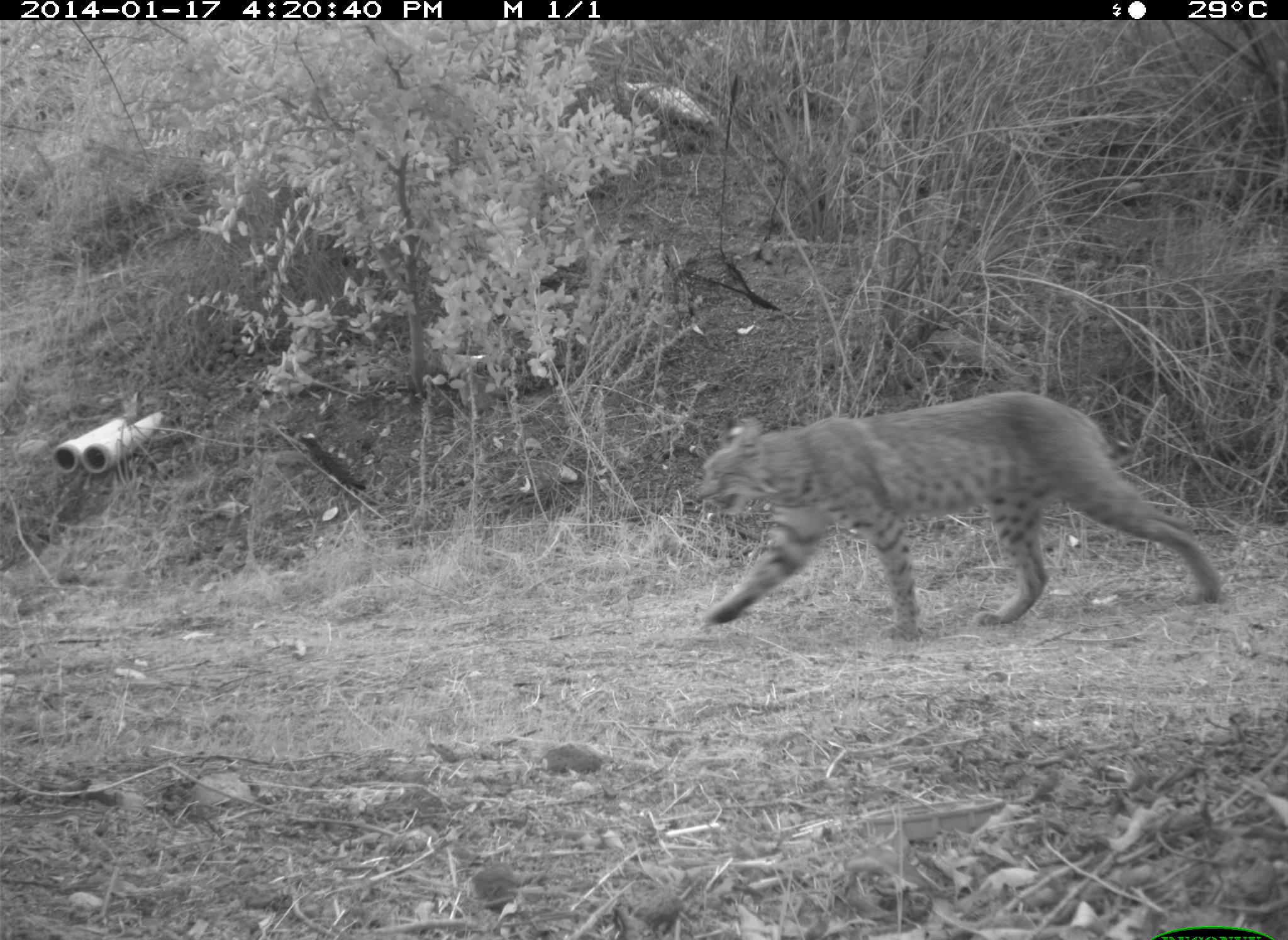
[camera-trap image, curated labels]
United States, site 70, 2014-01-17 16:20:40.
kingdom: Animalia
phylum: Chordata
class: Mammalia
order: Carnivora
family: Felidae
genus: Lynx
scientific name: Lynx rufus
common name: bobcat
Bobcat (Lynx rufus).